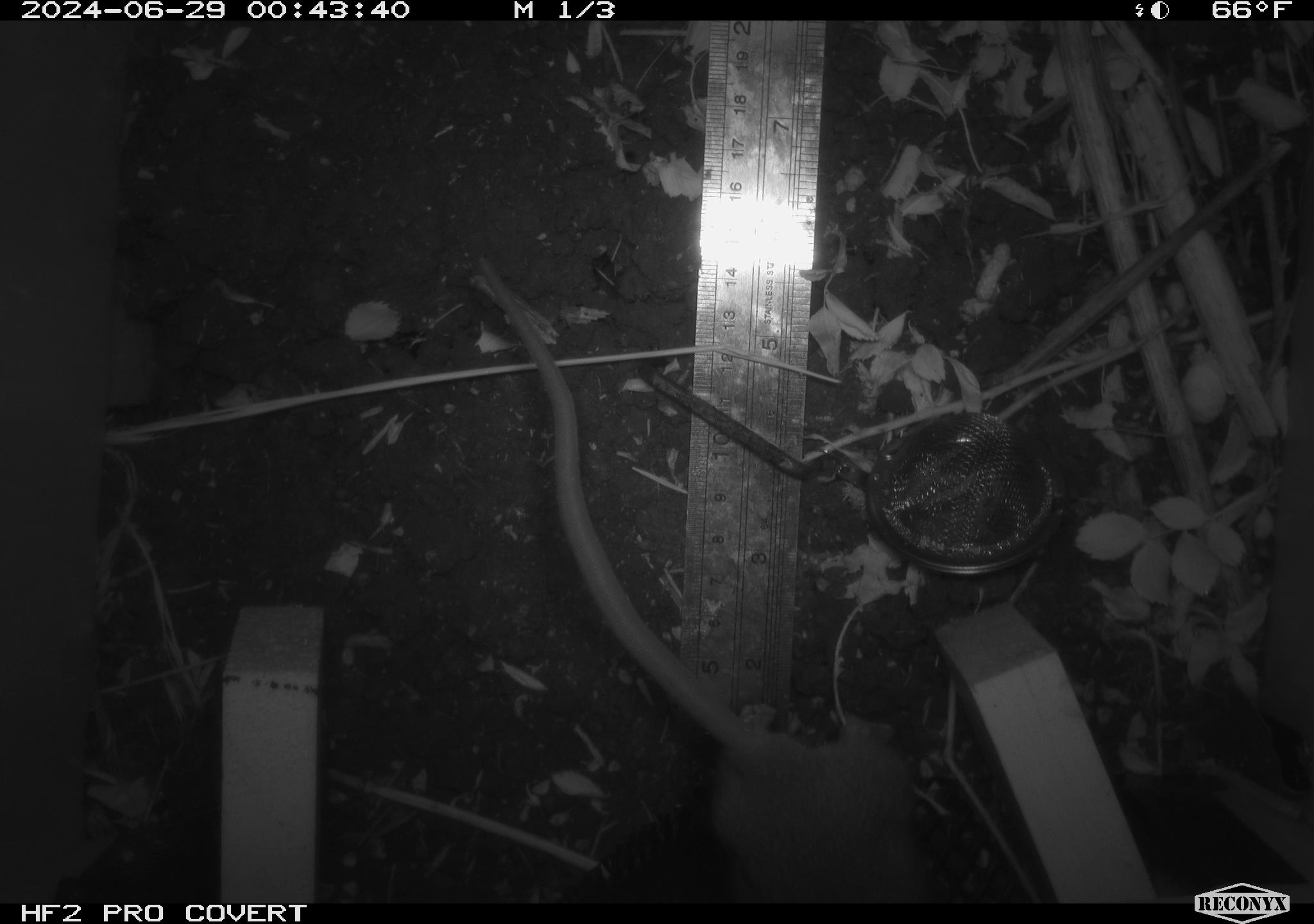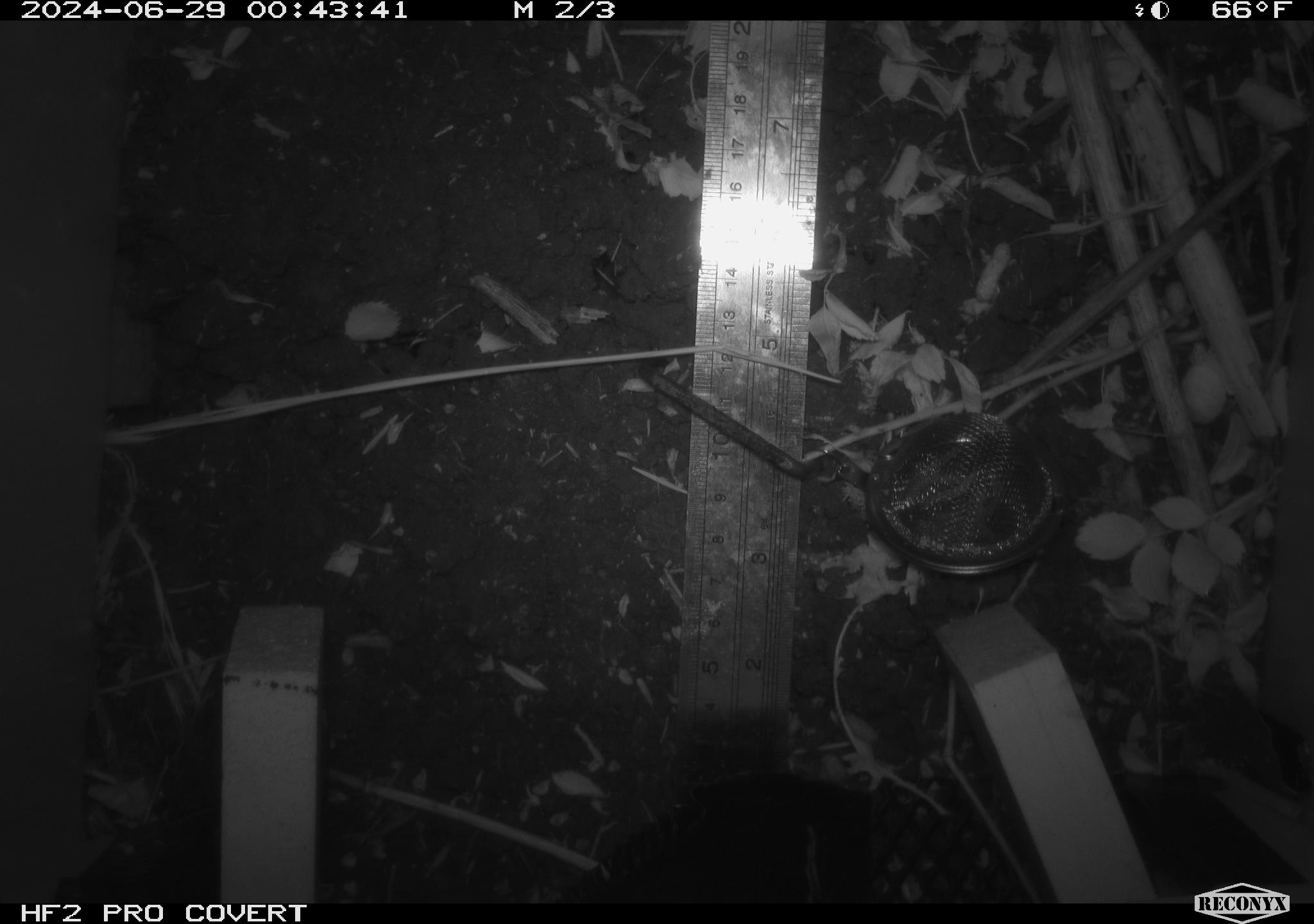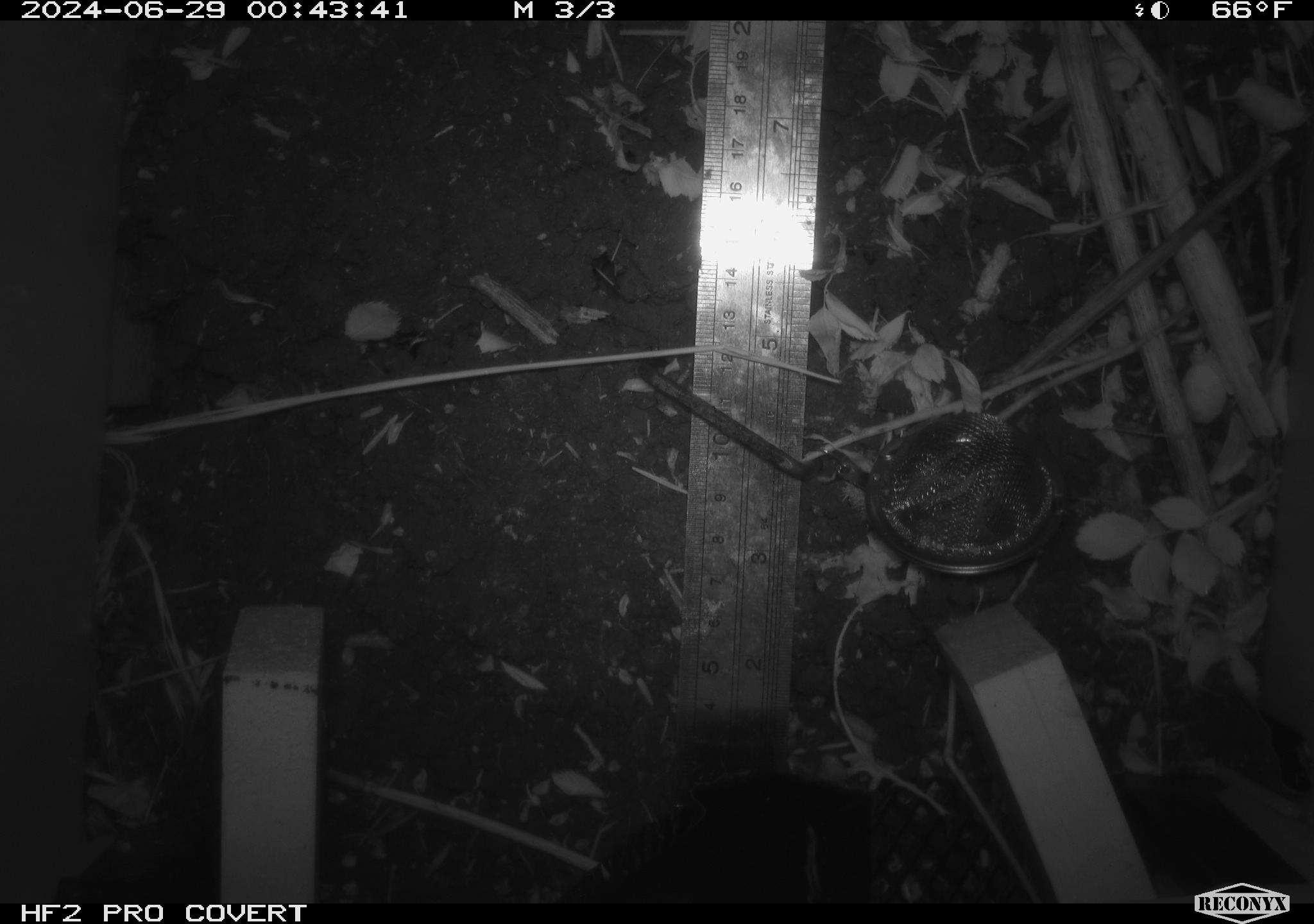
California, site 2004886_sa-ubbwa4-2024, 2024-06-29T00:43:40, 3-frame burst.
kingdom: Animalia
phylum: Chordata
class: Mammalia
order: Rodentia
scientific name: Rodentia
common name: woodrat or rat or mouse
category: woodrat or rat or mouse species